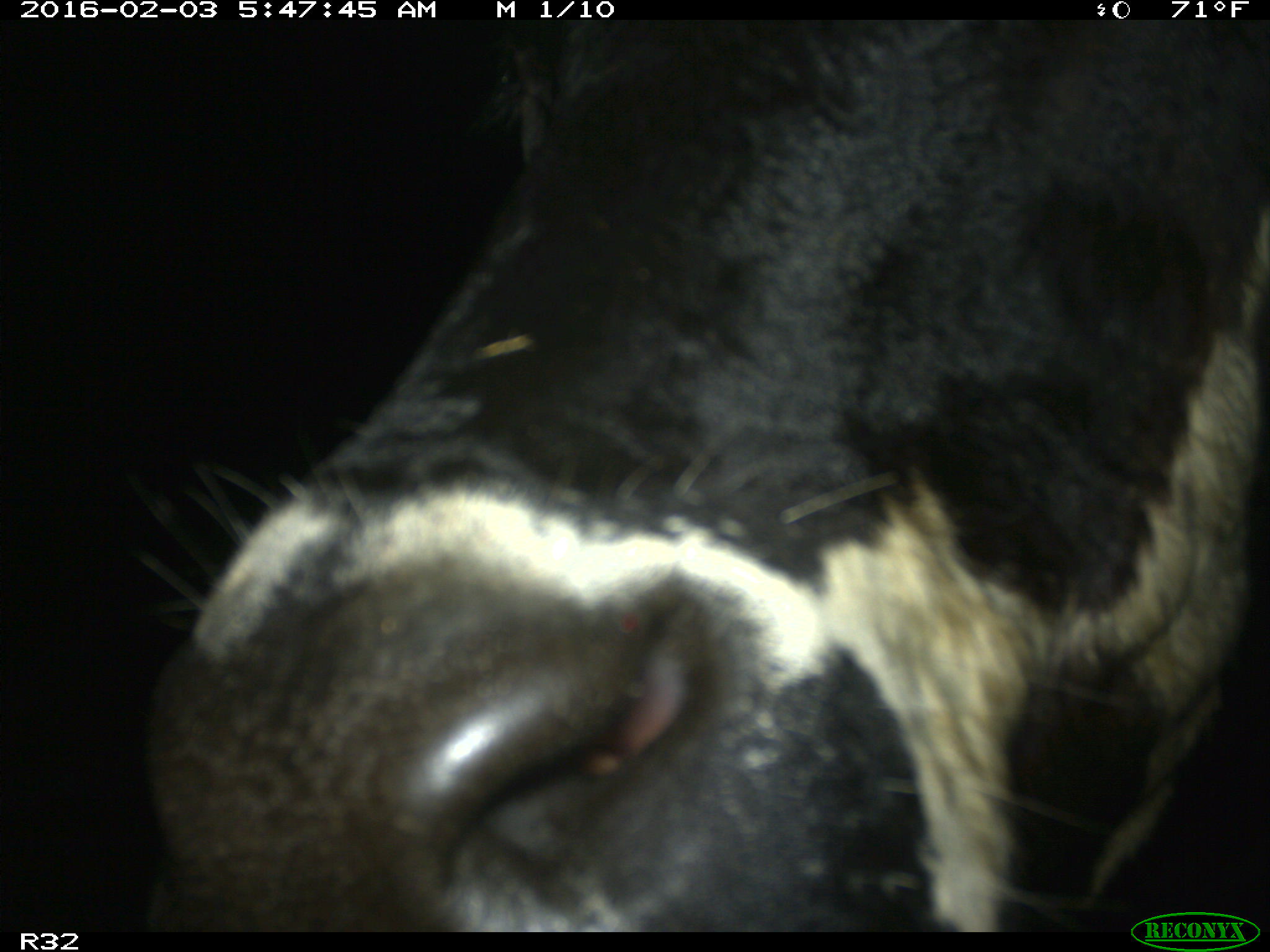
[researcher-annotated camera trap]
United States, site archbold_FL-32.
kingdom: Animalia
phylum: Chordata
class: Mammalia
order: Artiodactyla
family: Bovidae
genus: Bos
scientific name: Bos taurus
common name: domestic cow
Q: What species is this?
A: Bos taurus (domestic cow).